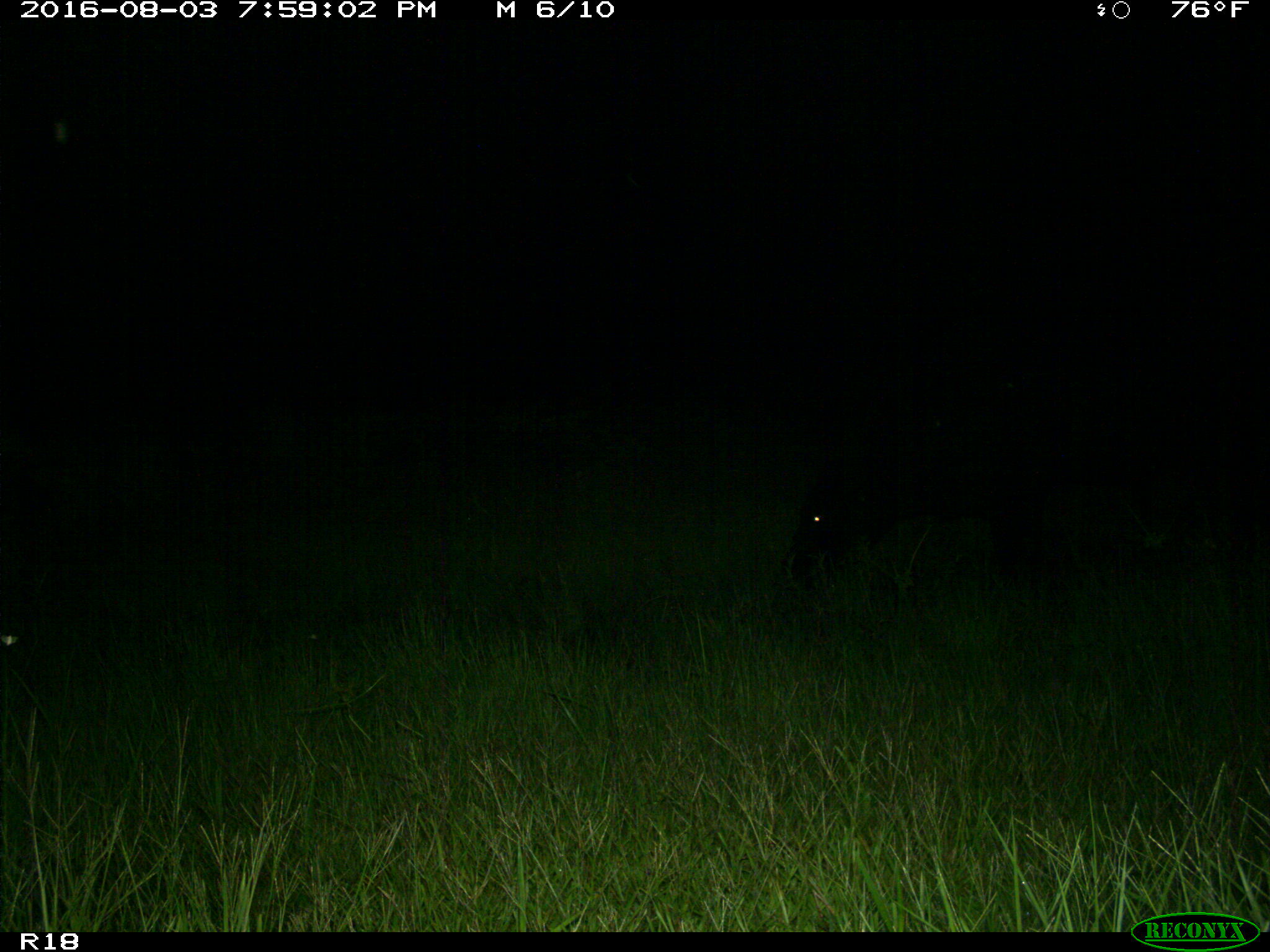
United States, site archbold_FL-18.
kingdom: Animalia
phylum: Chordata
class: Mammalia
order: Artiodactyla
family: Bovidae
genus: Bos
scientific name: Bos taurus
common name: domestic cow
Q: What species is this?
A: Bos taurus (domestic cow).